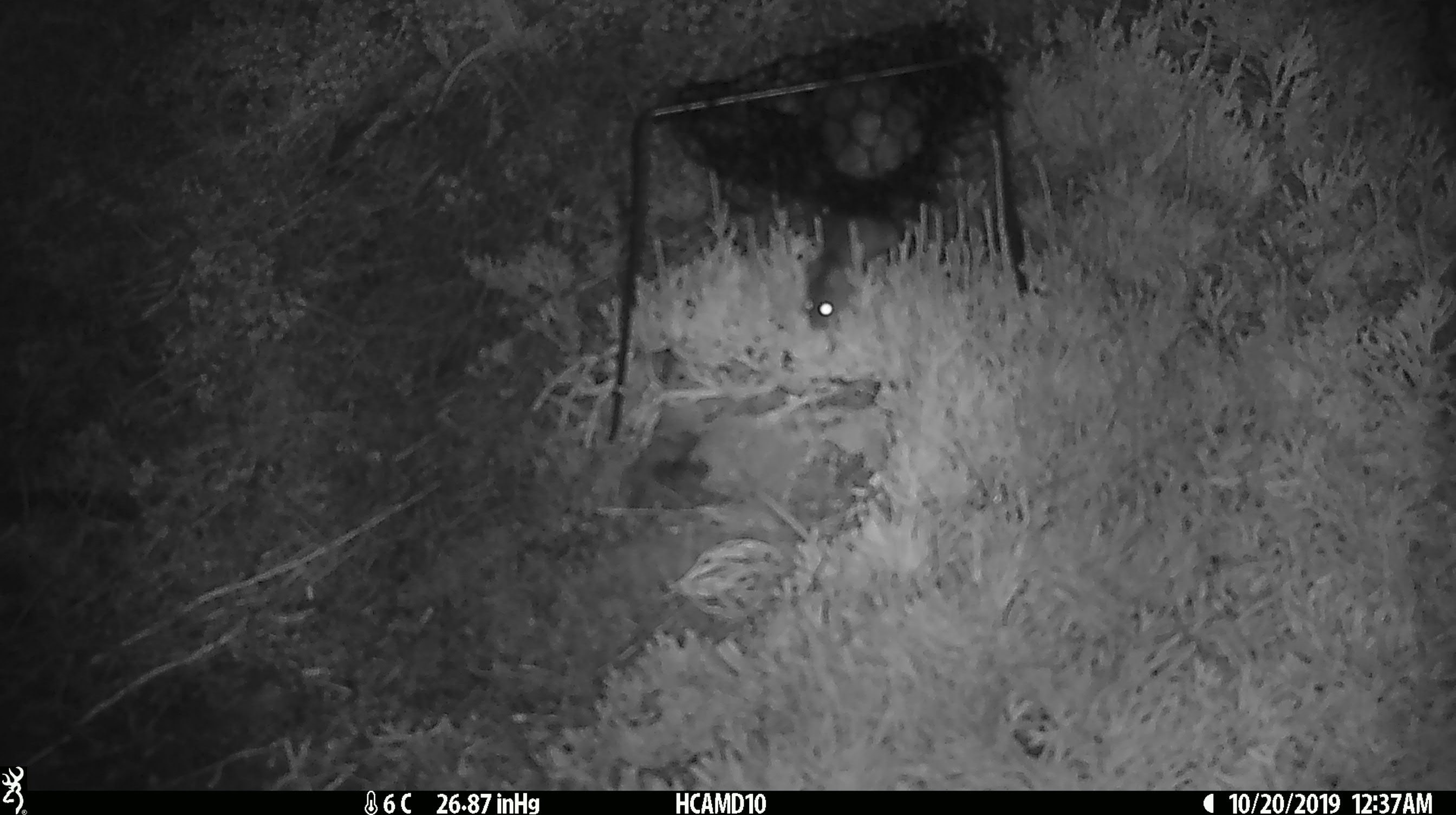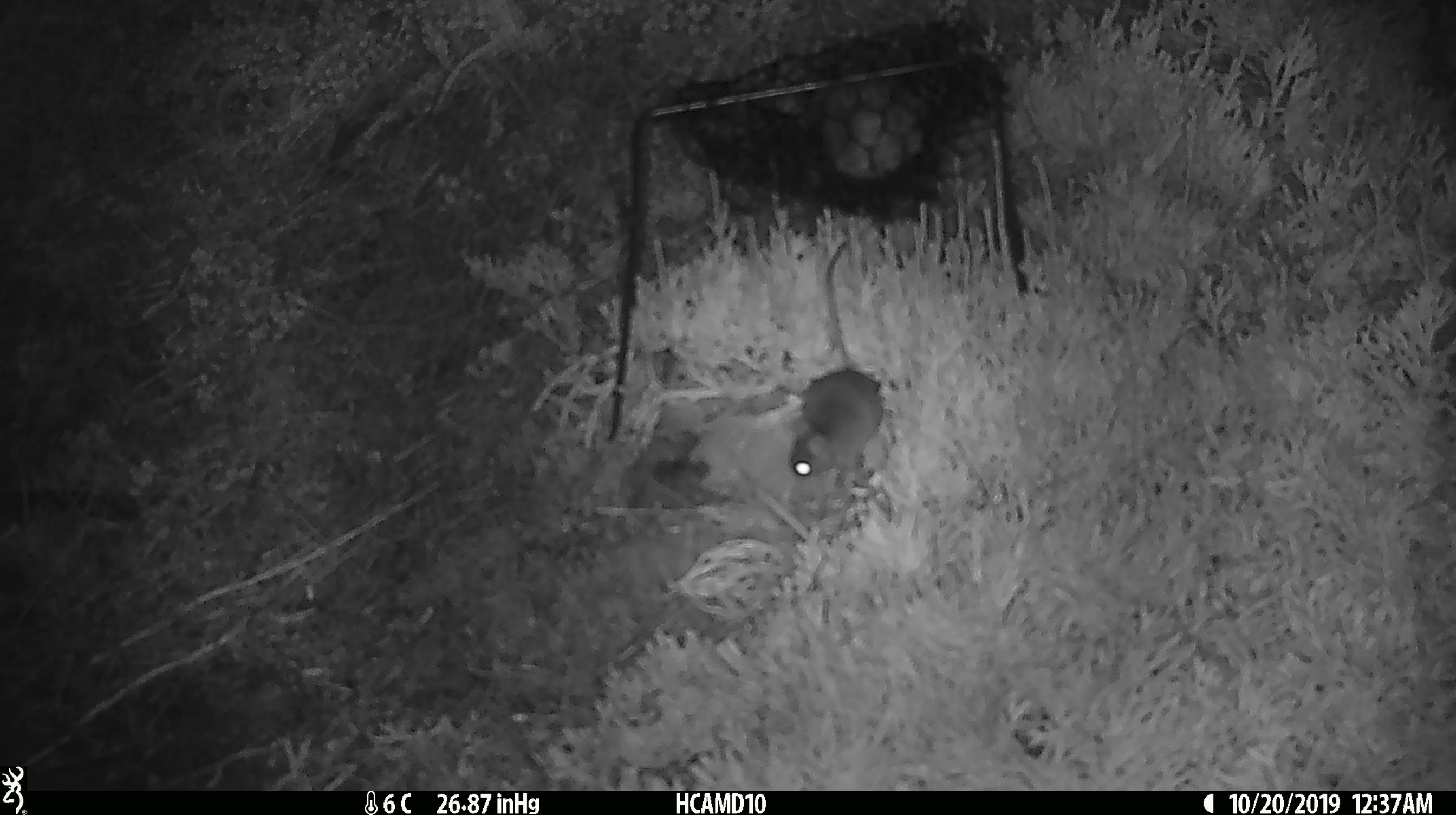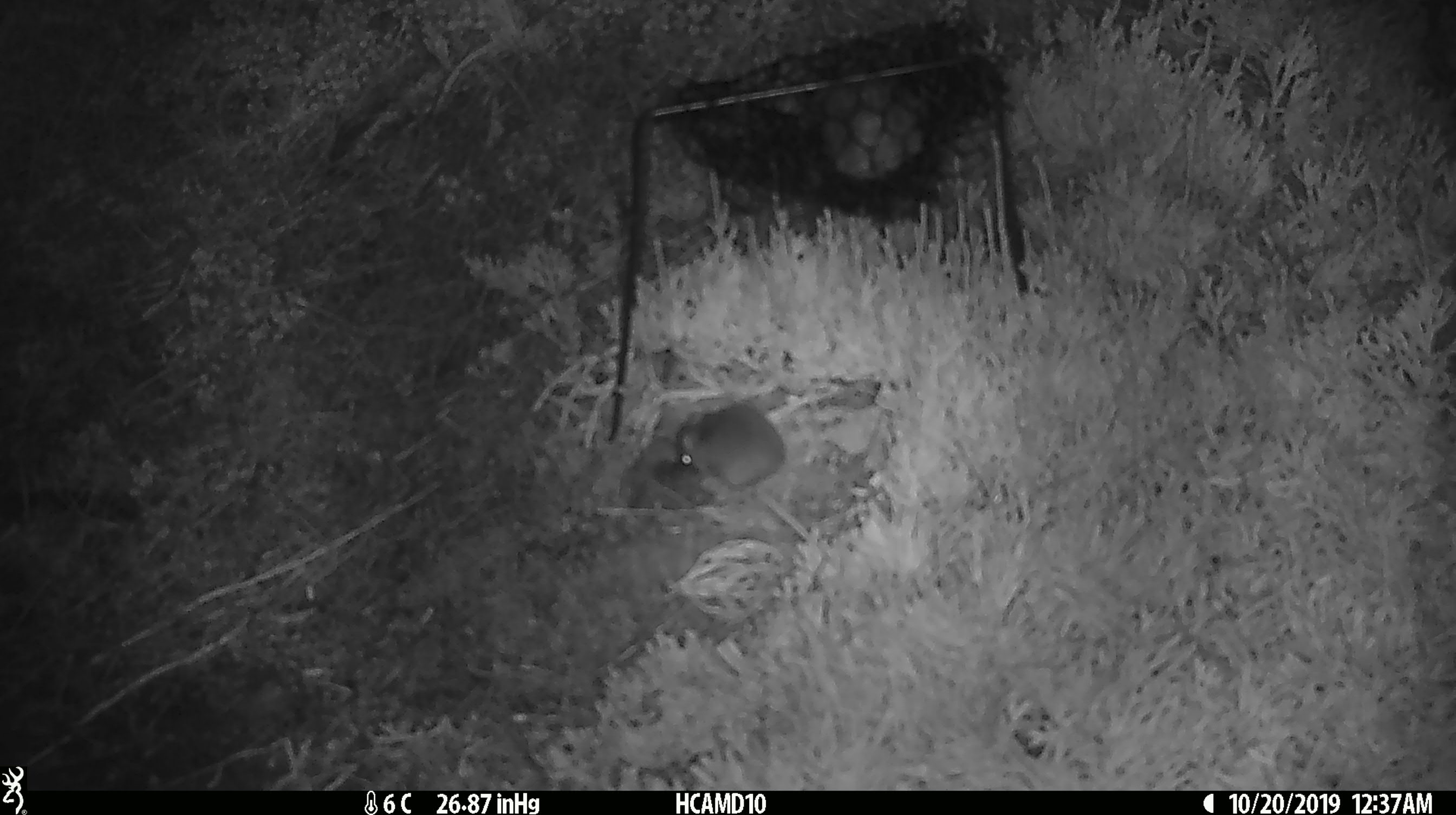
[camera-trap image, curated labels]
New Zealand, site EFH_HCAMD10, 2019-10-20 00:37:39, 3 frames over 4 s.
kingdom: Animalia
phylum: Chordata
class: Mammalia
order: Rodentia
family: Muridae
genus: Mus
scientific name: Mus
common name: mouse